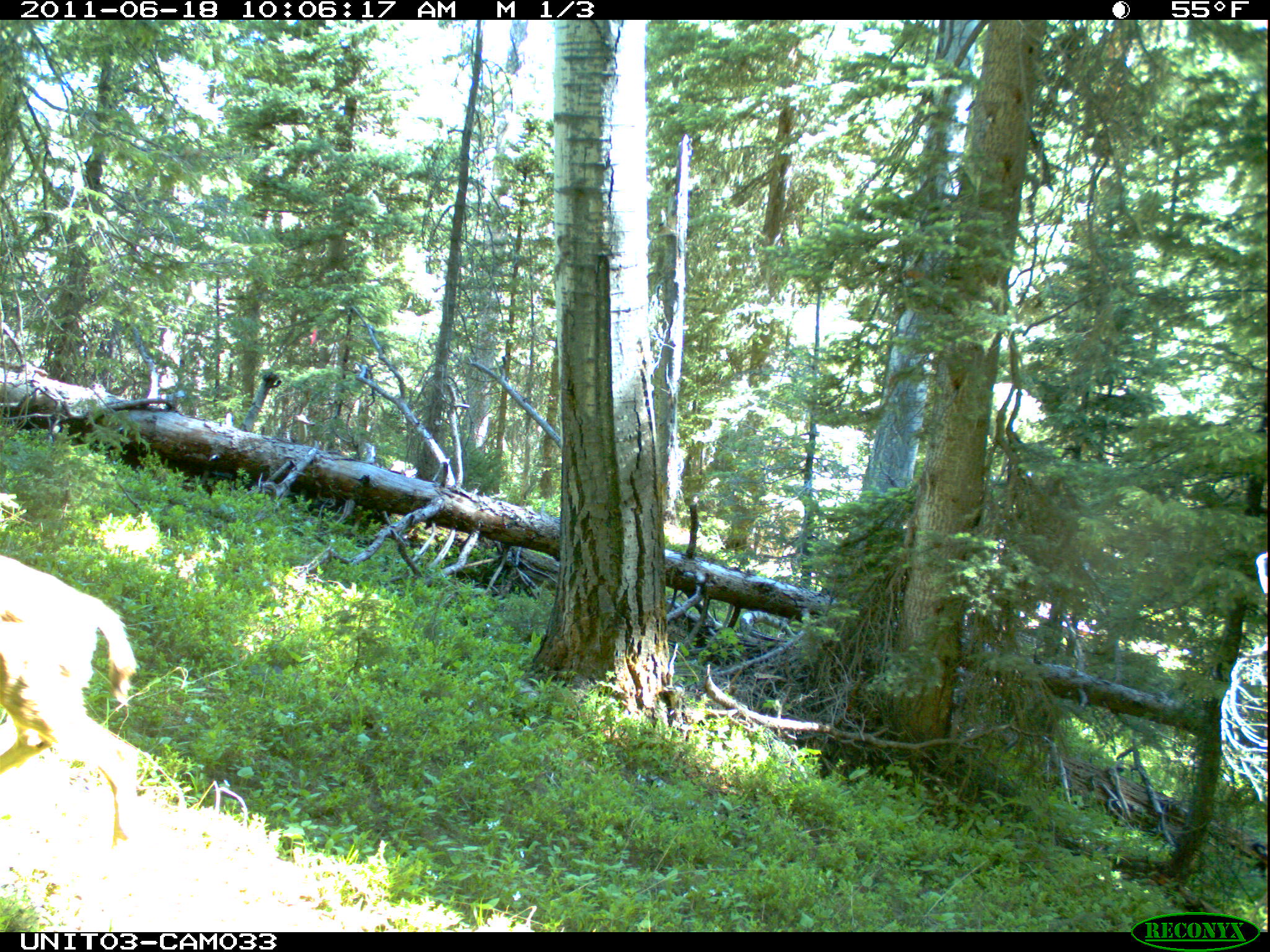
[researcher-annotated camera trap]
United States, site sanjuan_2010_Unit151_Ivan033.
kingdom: Animalia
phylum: Chordata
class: Mammalia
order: Artiodactyla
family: Cervidae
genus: Odocoileus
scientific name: Odocoileus hemionus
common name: mule deer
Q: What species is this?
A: Odocoileus hemionus (mule deer).